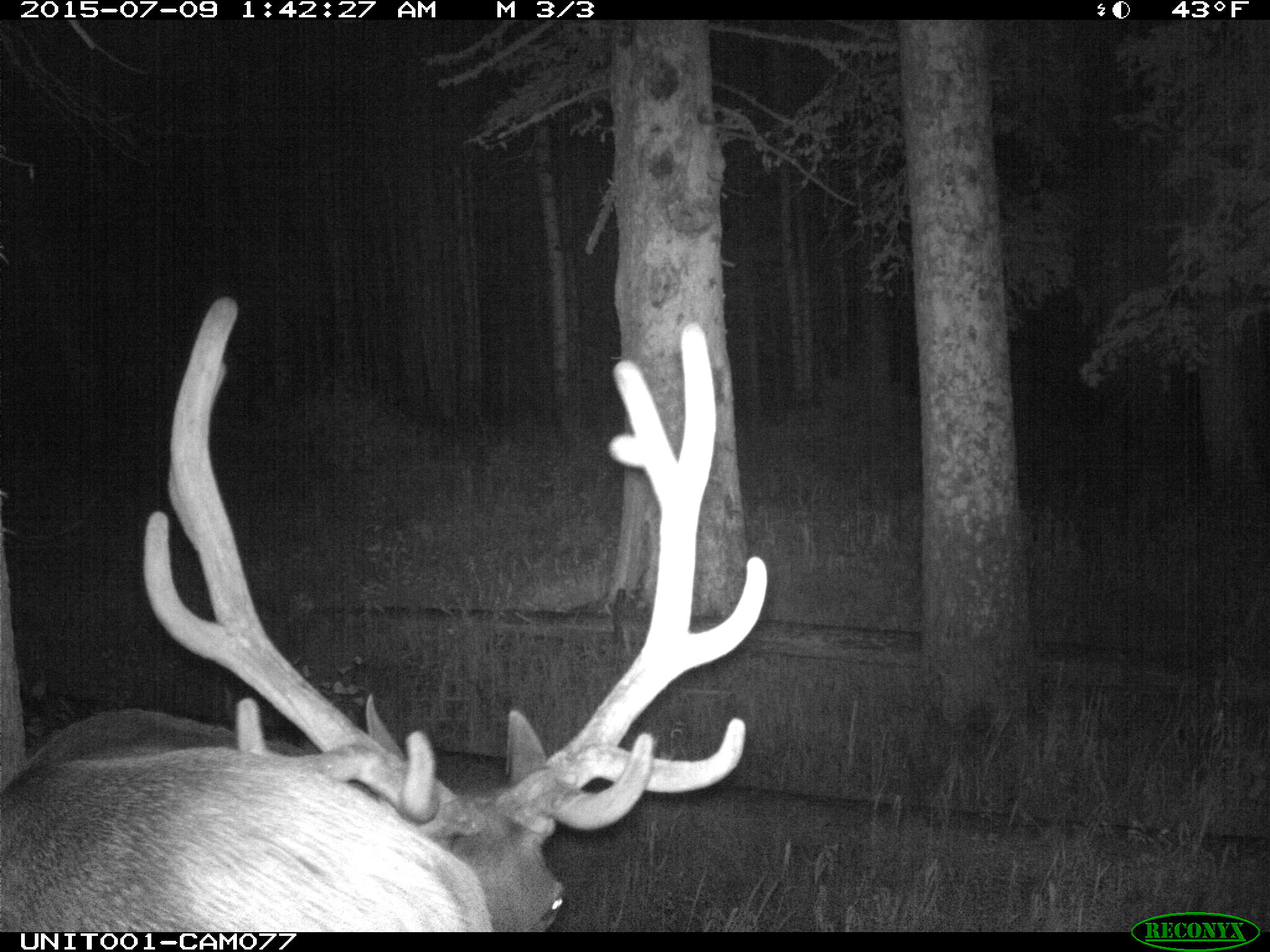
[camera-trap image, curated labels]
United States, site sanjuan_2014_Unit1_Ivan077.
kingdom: Animalia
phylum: Chordata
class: Mammalia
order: Artiodactyla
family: Cervidae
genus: Cervus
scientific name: Cervus elaphus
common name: red deer